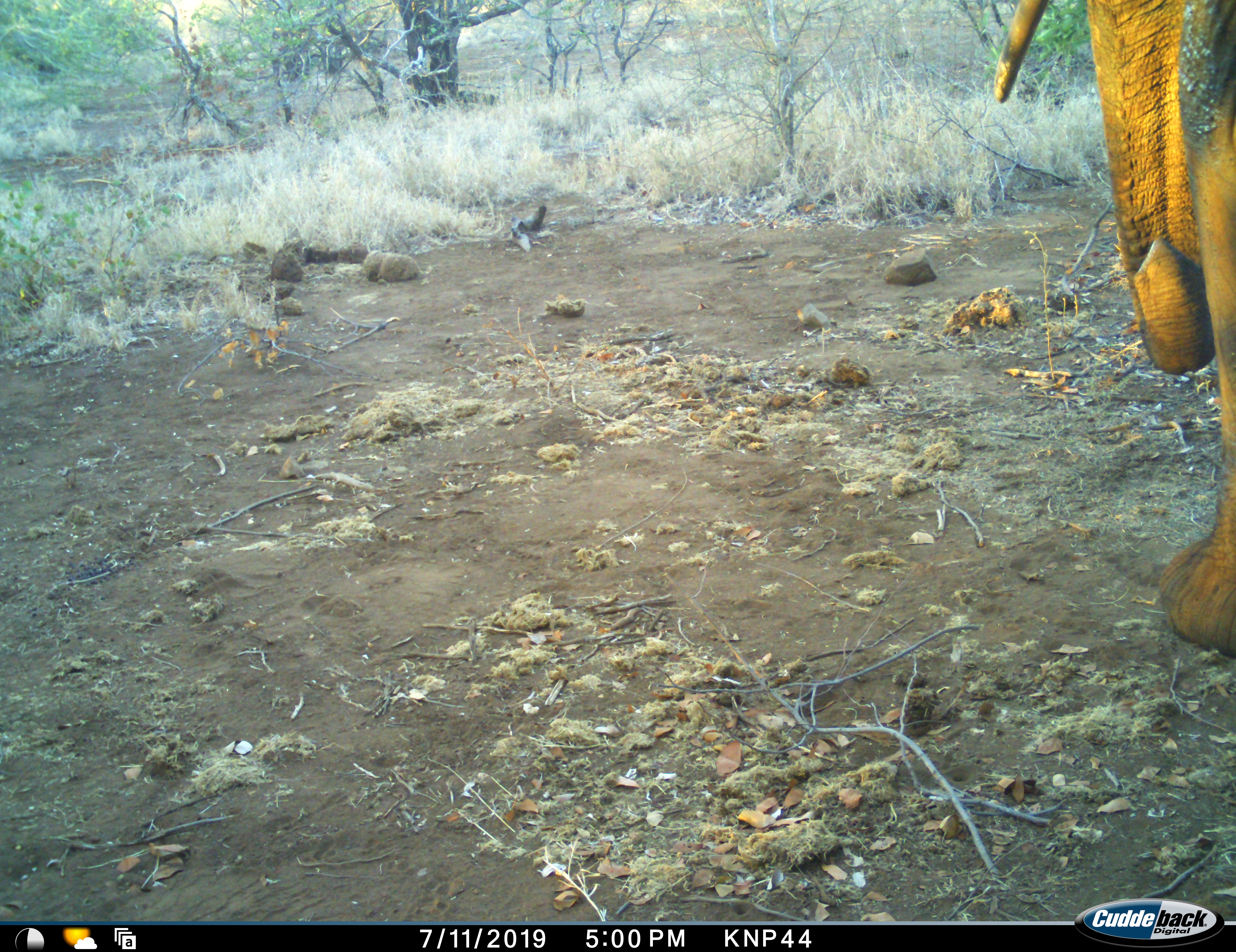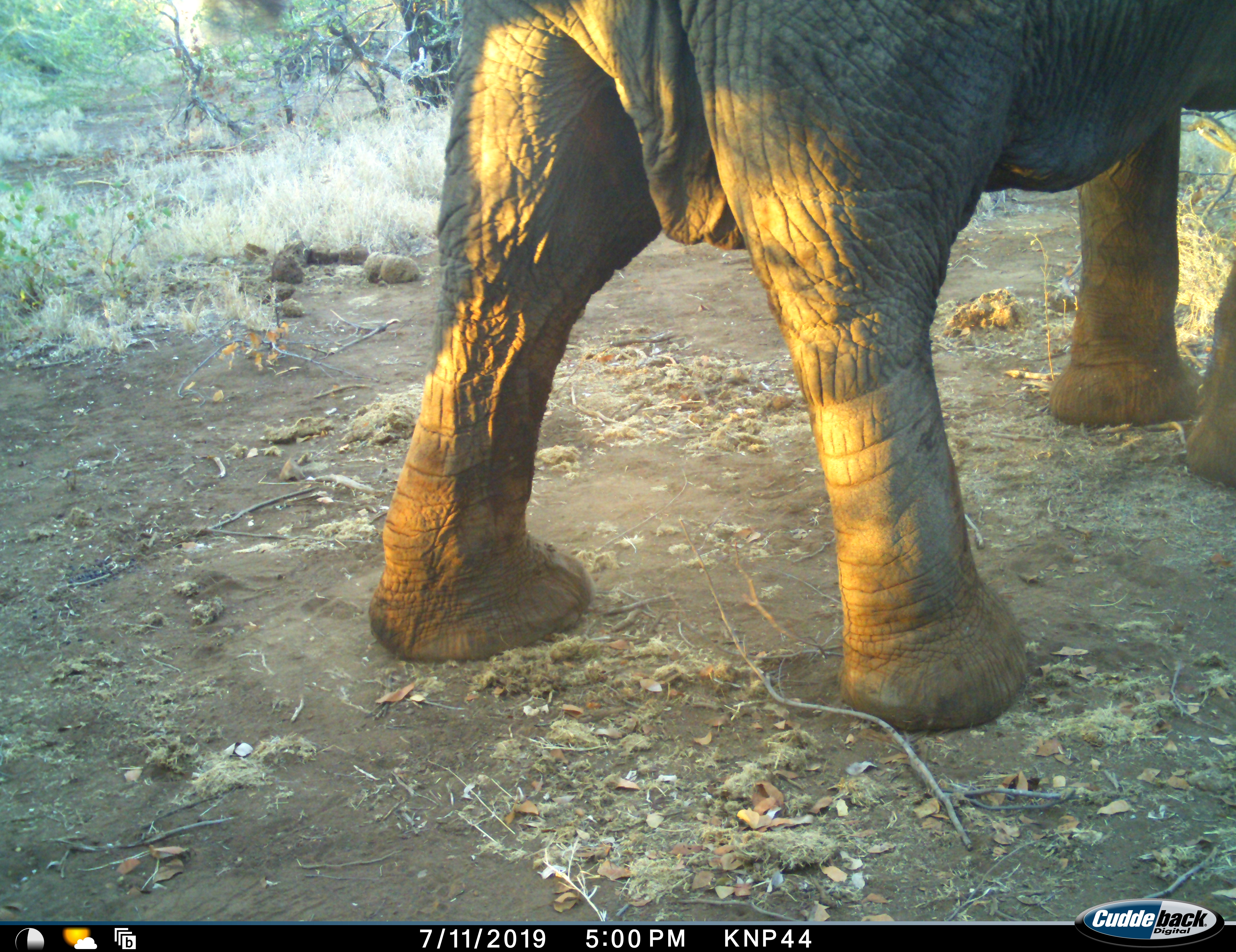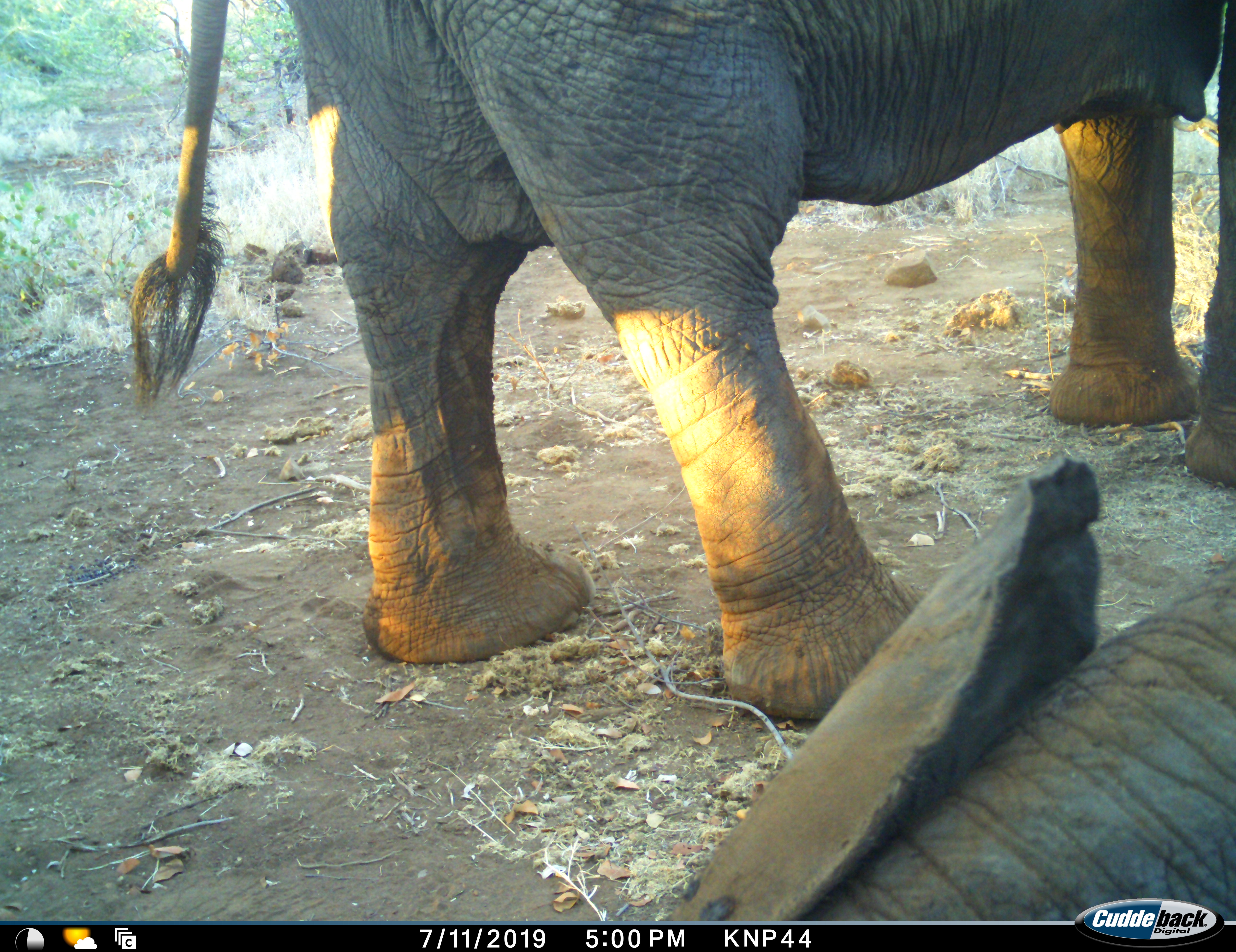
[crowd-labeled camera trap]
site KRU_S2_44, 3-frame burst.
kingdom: Animalia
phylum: Chordata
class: Mammalia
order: Proboscidea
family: Elephantidae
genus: Loxodonta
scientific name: Loxodonta africana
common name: african bush elephant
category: elephant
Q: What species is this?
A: Elephant (african bush elephant) (Loxodonta africana).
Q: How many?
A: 2.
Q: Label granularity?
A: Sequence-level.